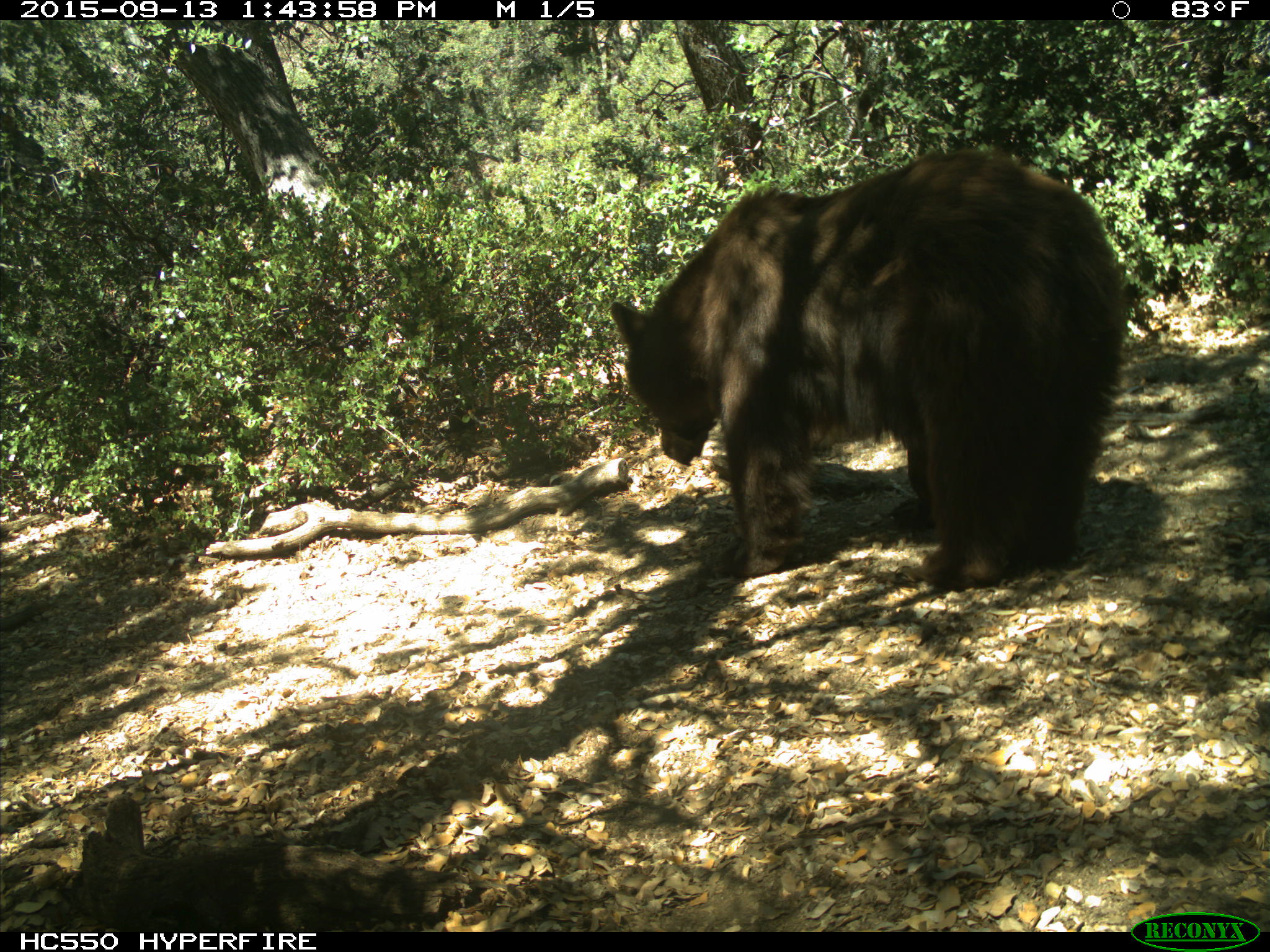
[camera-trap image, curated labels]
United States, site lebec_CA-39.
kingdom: Animalia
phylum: Chordata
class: Mammalia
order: Carnivora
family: Ursidae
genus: Ursus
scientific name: Ursus americanus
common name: american black bear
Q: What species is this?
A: Ursus americanus (american black bear).